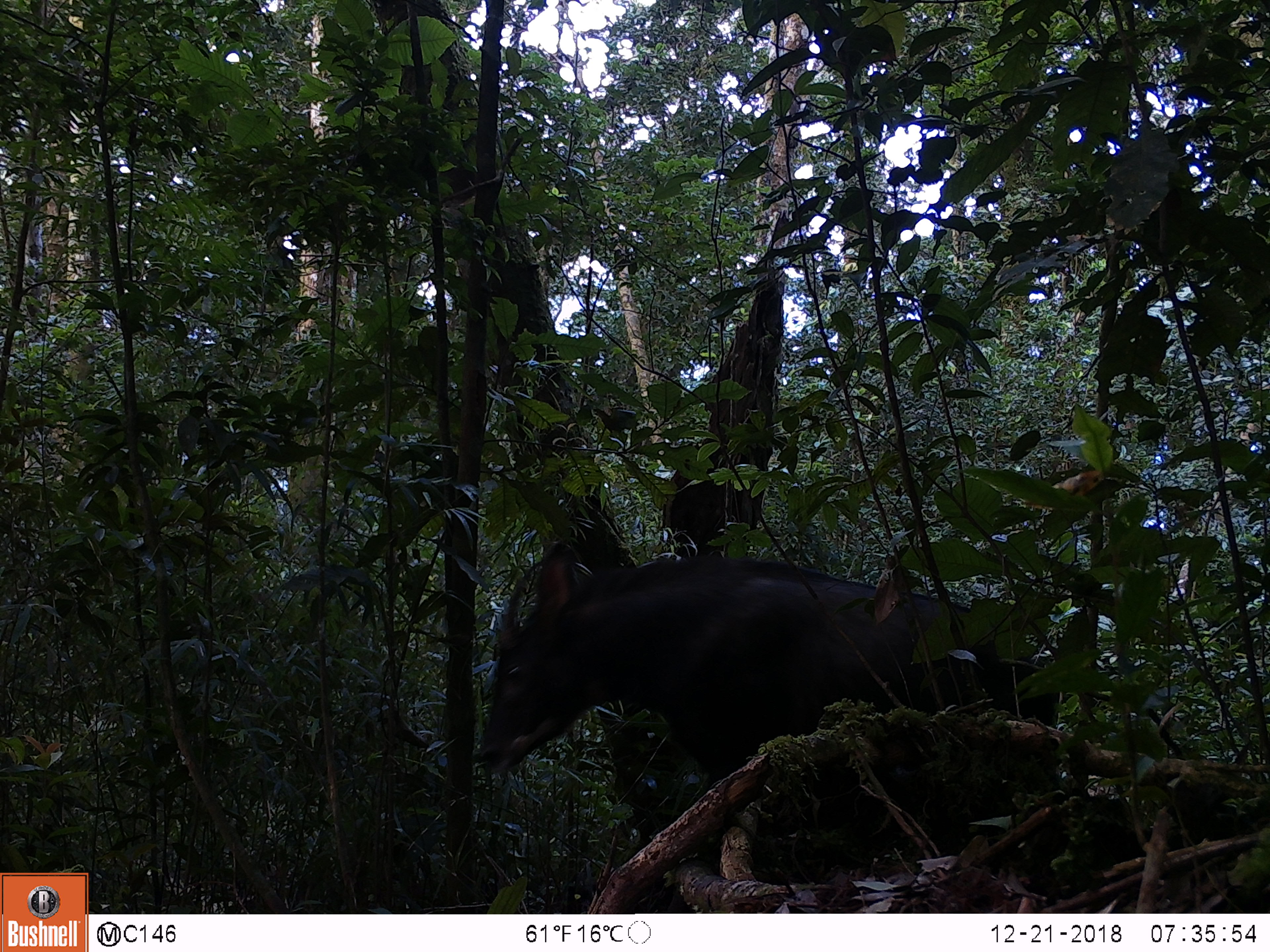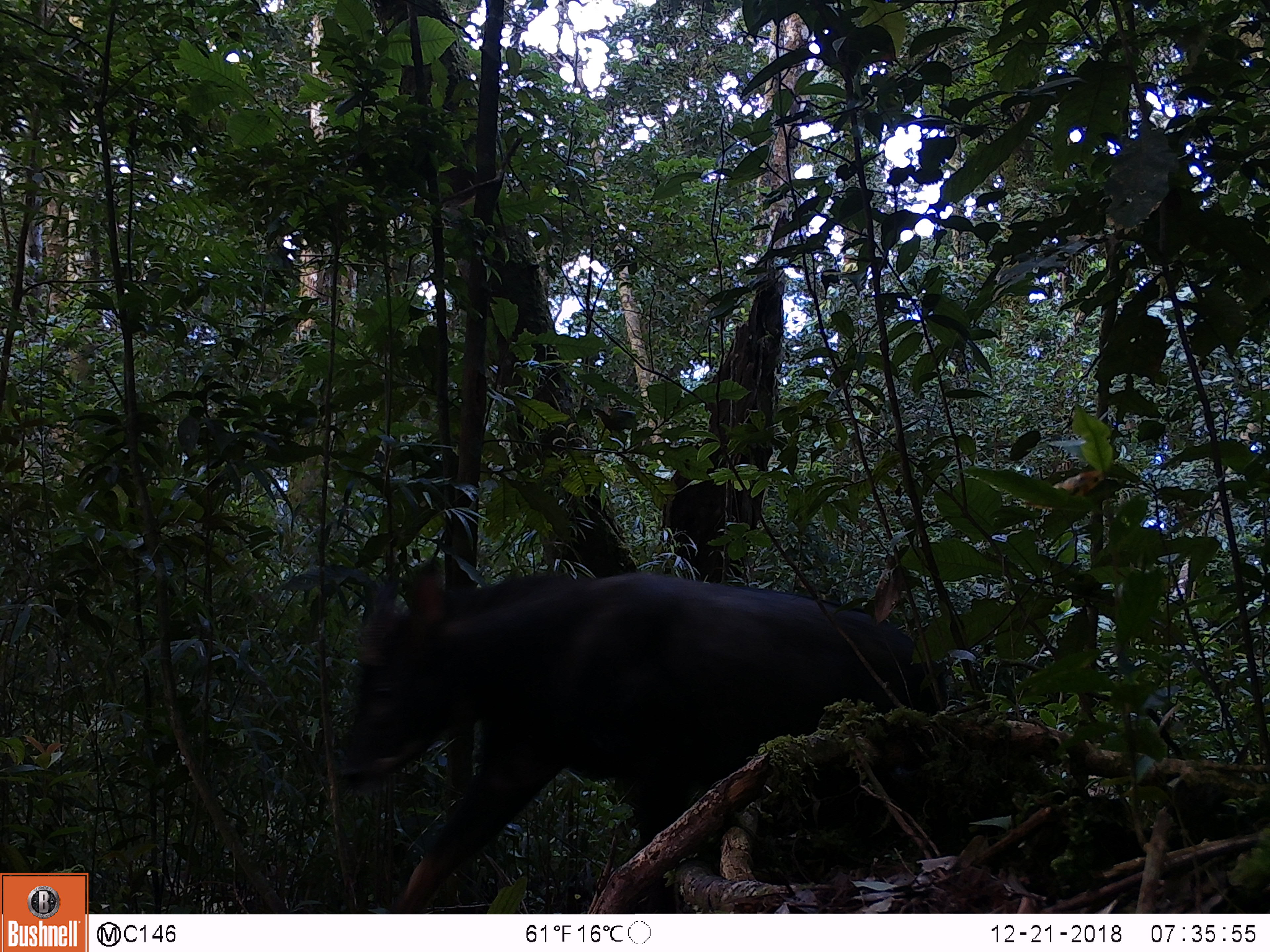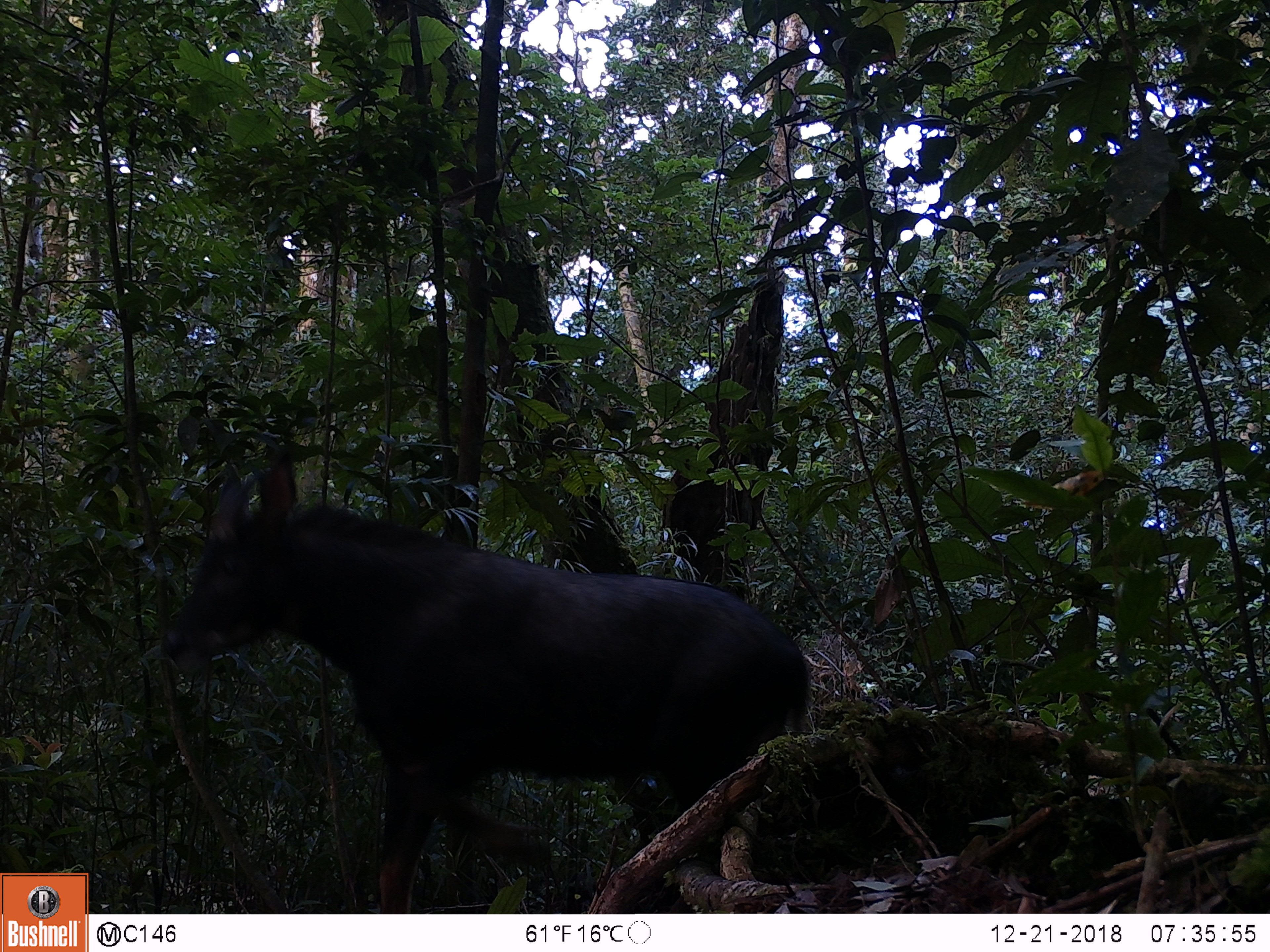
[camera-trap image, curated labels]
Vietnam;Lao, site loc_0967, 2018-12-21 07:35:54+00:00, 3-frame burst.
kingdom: Animalia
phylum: Chordata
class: Mammalia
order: Artiodactyla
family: Bovidae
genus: Capricornis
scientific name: Capricornis sumatraensis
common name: chinese serow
Chinese serow (Capricornis sumatraensis). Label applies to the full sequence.